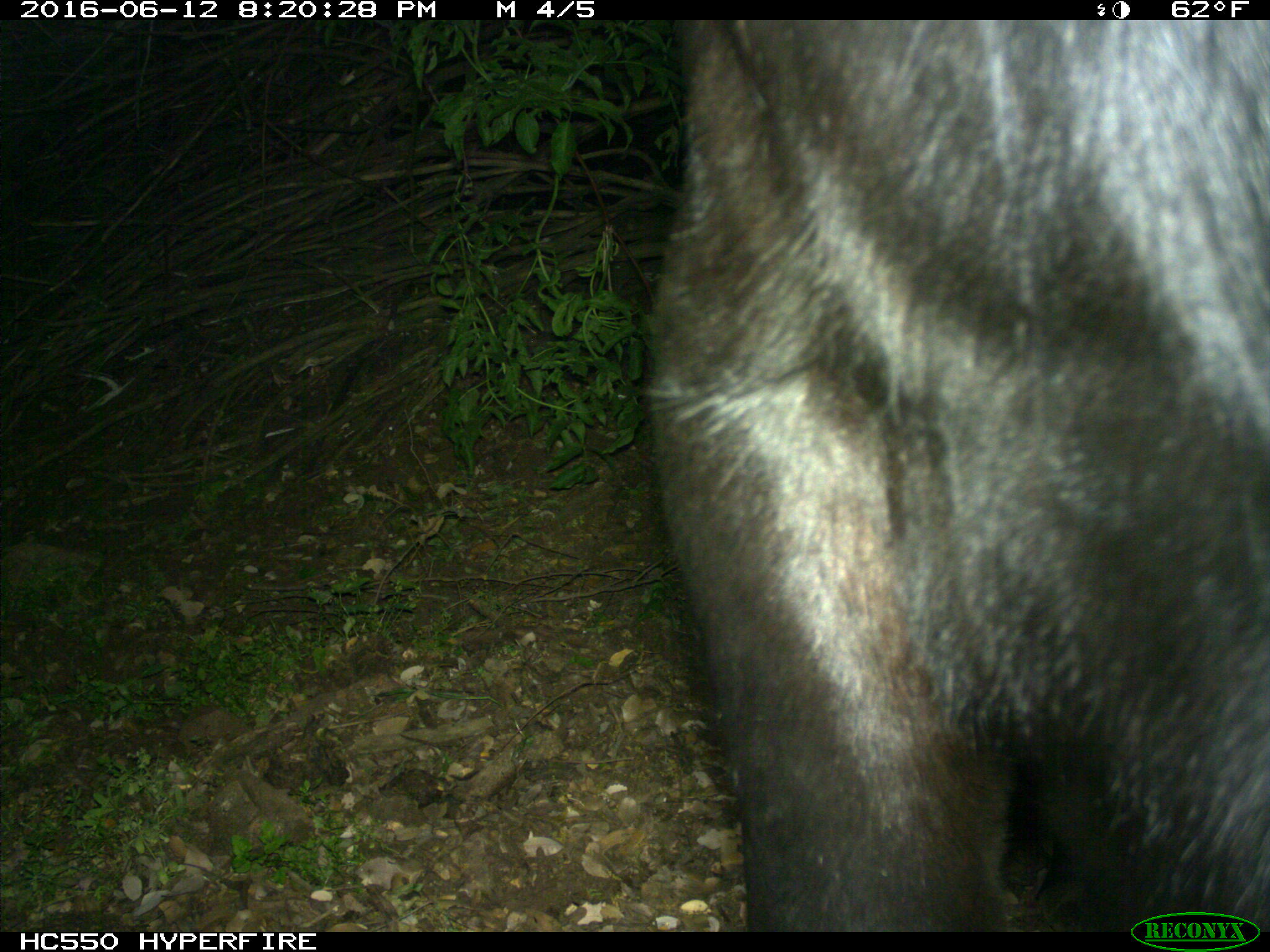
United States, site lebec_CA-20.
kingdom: Animalia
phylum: Chordata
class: Mammalia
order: Artiodactyla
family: Bovidae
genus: Bos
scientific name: Bos taurus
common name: domestic cow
Bos taurus (domestic cow).